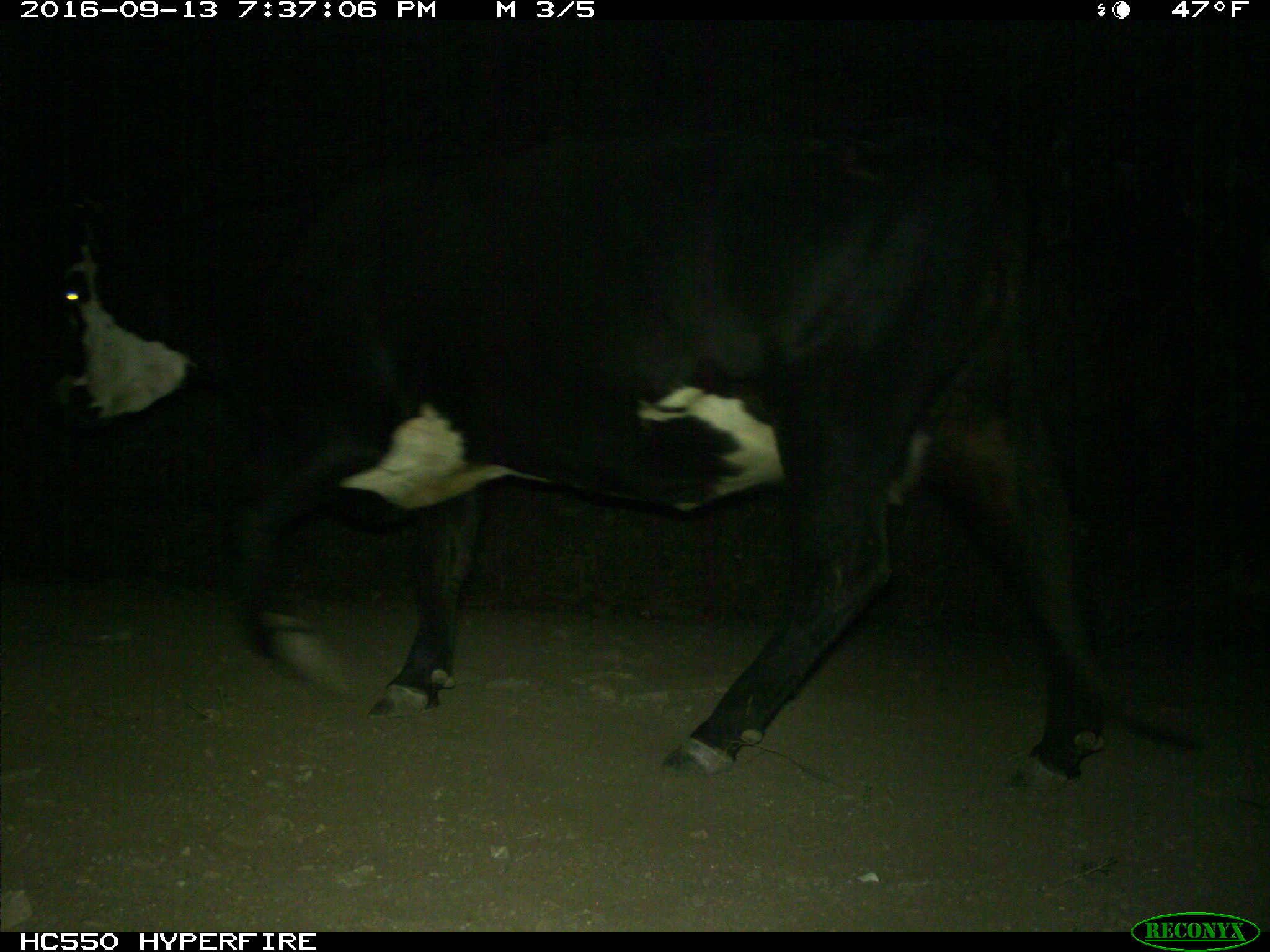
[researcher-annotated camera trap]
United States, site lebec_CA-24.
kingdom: Animalia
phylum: Chordata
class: Mammalia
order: Artiodactyla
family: Bovidae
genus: Bos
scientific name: Bos taurus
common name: domestic cow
Bos taurus (domestic cow).